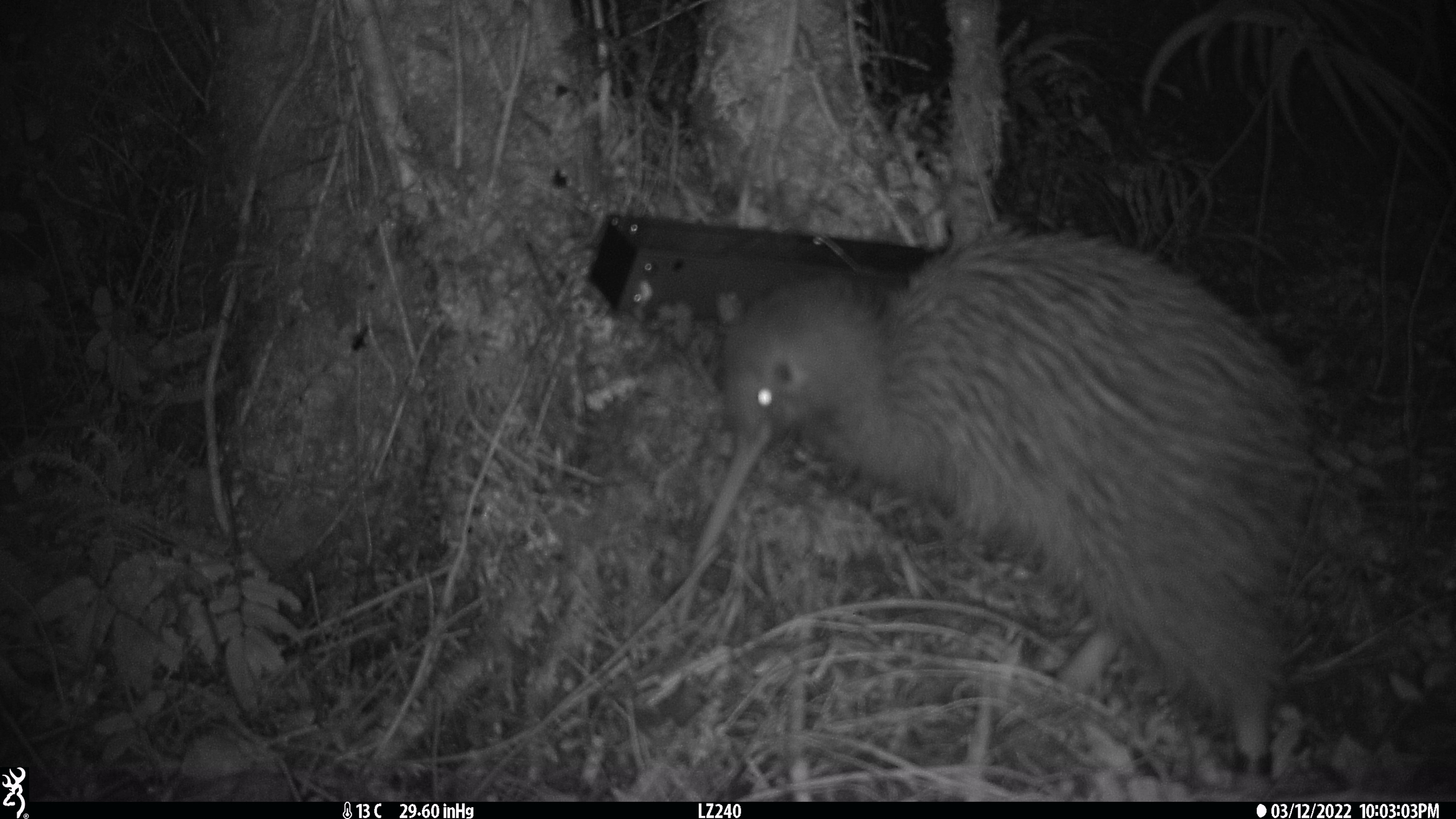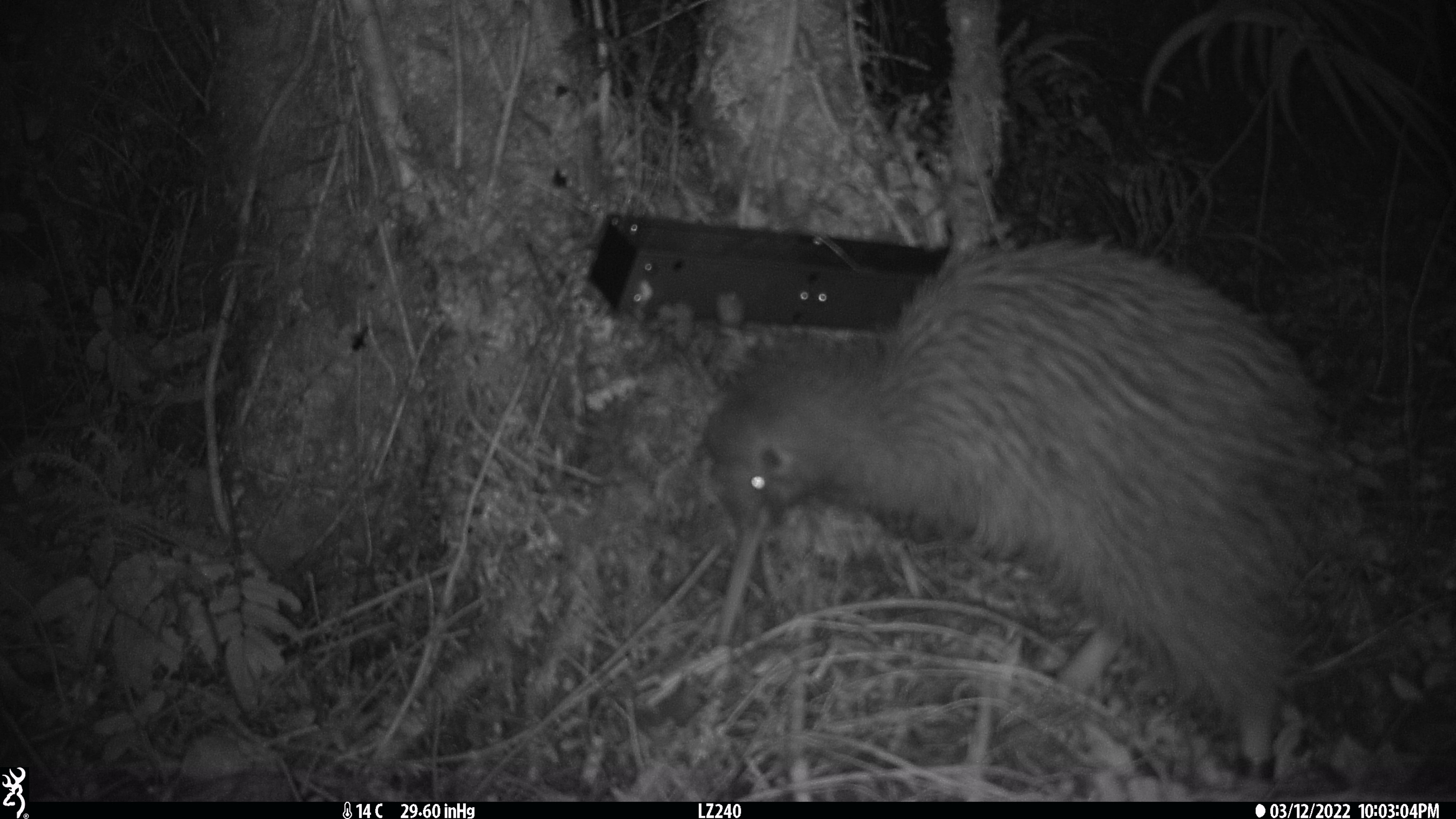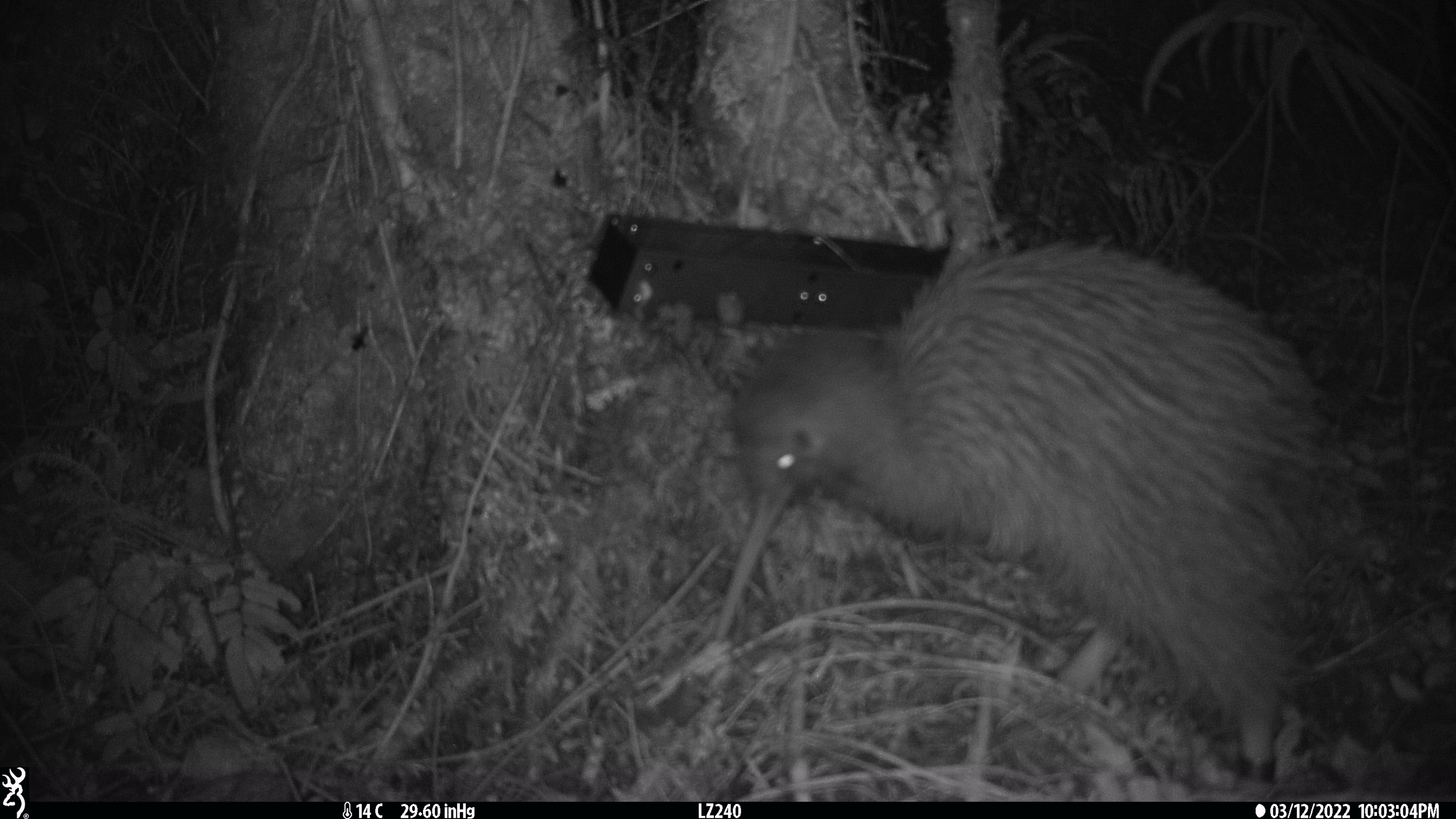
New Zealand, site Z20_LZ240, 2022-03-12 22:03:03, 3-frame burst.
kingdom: Animalia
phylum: Chordata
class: Aves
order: Apterygiformes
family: Apterygidae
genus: Apteryx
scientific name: Apteryx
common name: kiwi